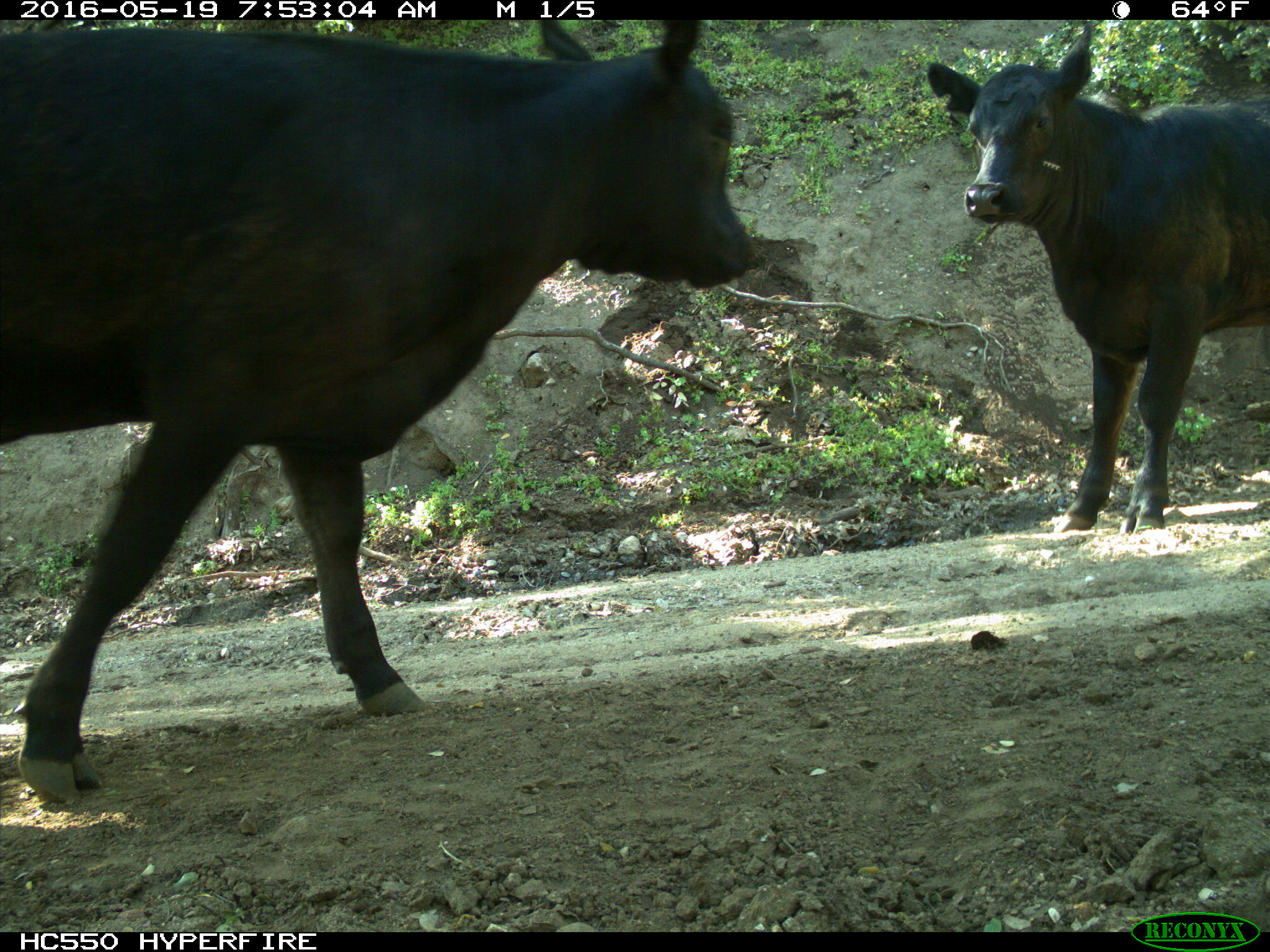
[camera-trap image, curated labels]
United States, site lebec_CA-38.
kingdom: Animalia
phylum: Chordata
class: Mammalia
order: Artiodactyla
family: Bovidae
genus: Bos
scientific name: Bos taurus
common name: domestic cow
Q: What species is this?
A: Bos taurus (domestic cow).